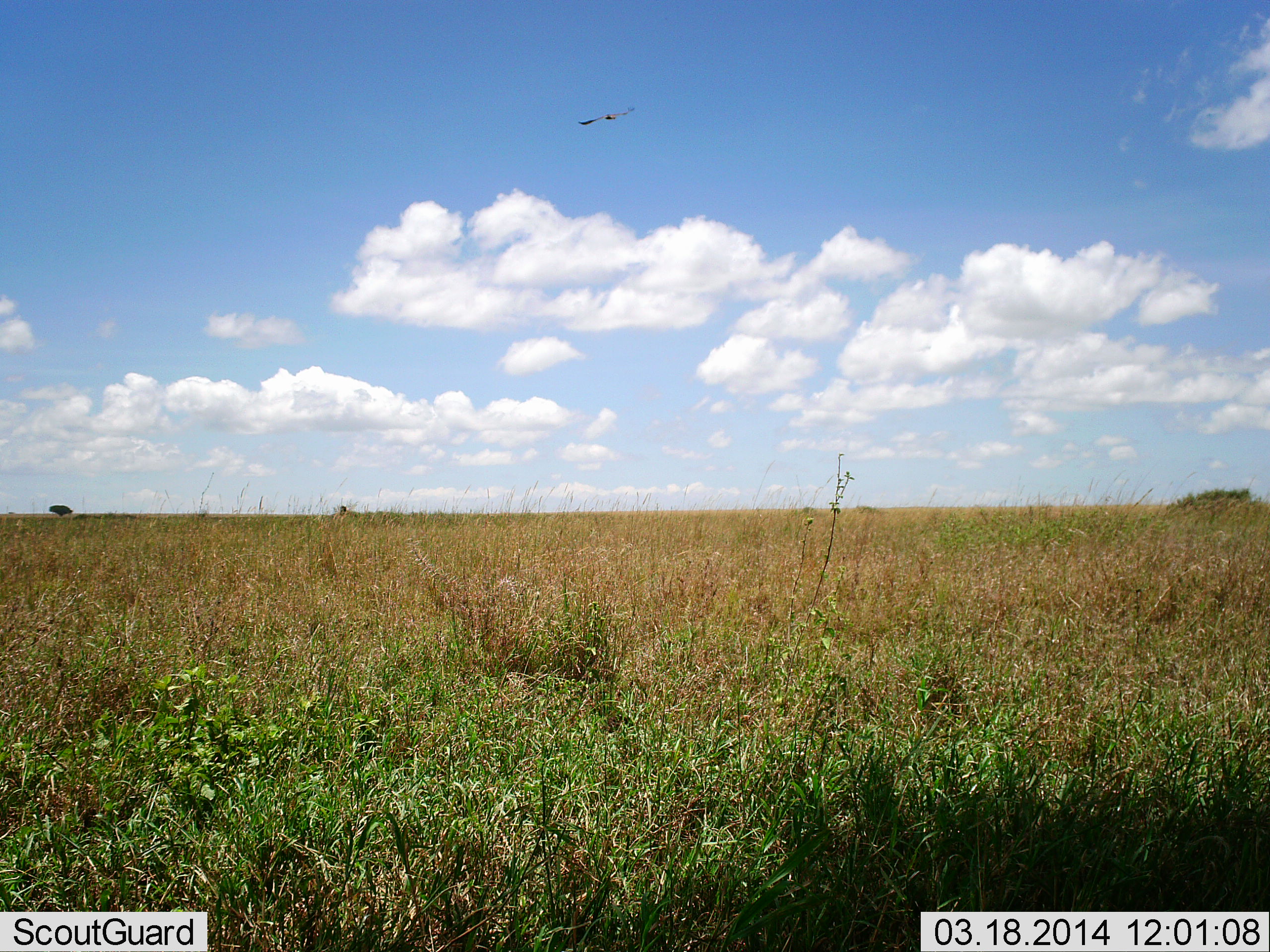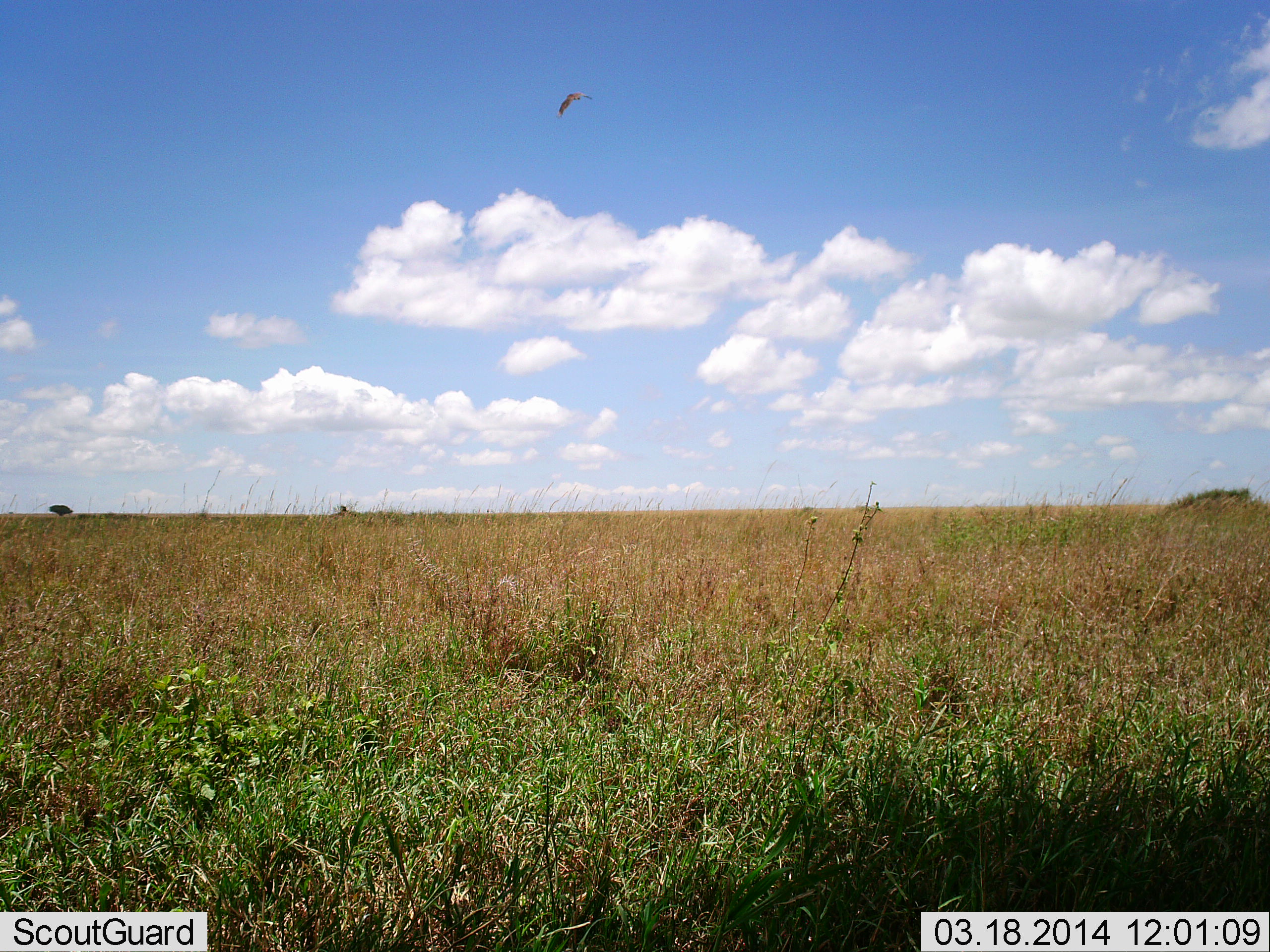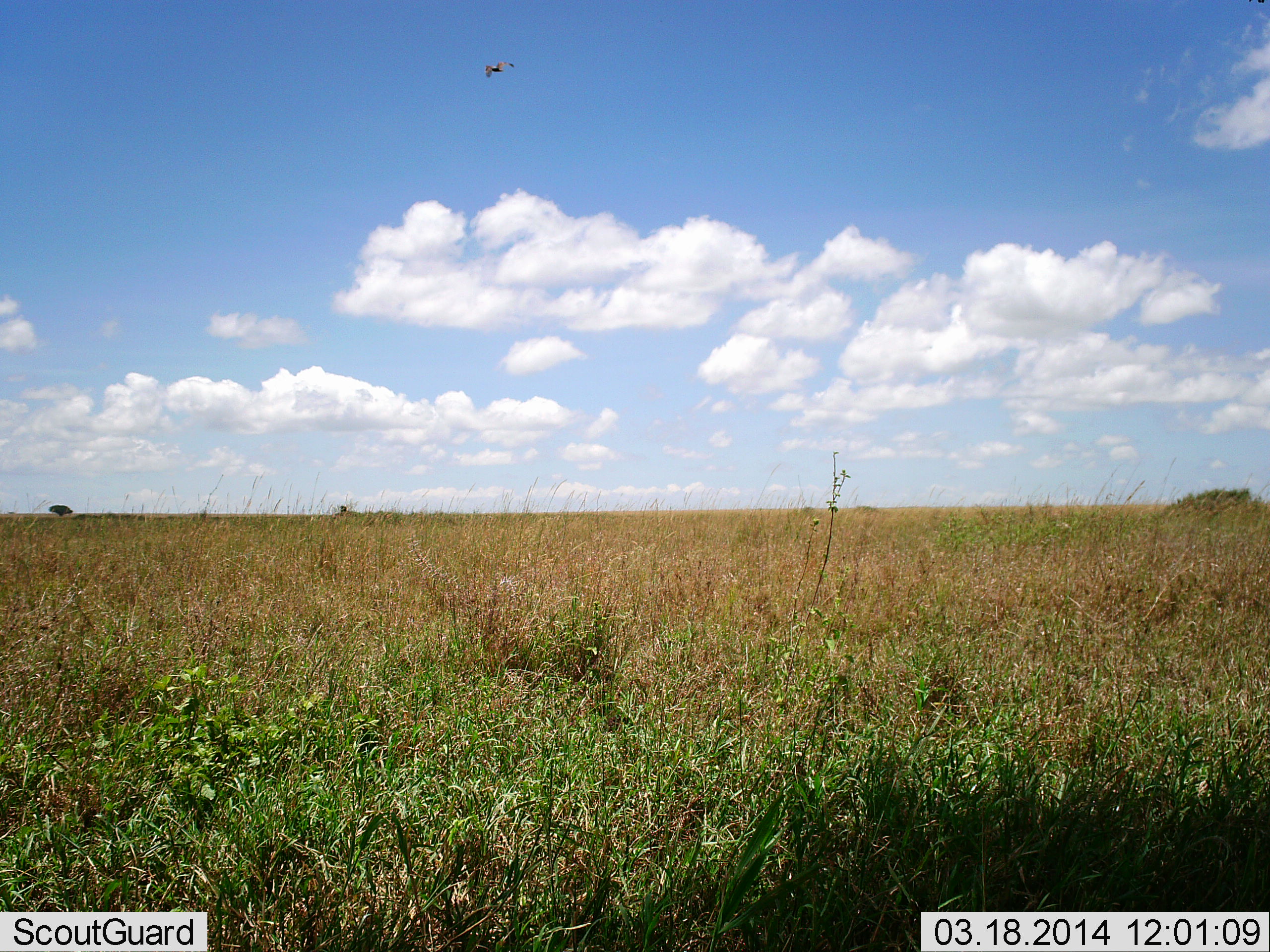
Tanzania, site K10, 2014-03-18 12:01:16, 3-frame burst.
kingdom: Animalia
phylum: Chordata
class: Aves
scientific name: Aves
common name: bird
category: otherbird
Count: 1.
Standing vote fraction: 0%.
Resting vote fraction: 0%.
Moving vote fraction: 100%.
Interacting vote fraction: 0%.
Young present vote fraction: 0%.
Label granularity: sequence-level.